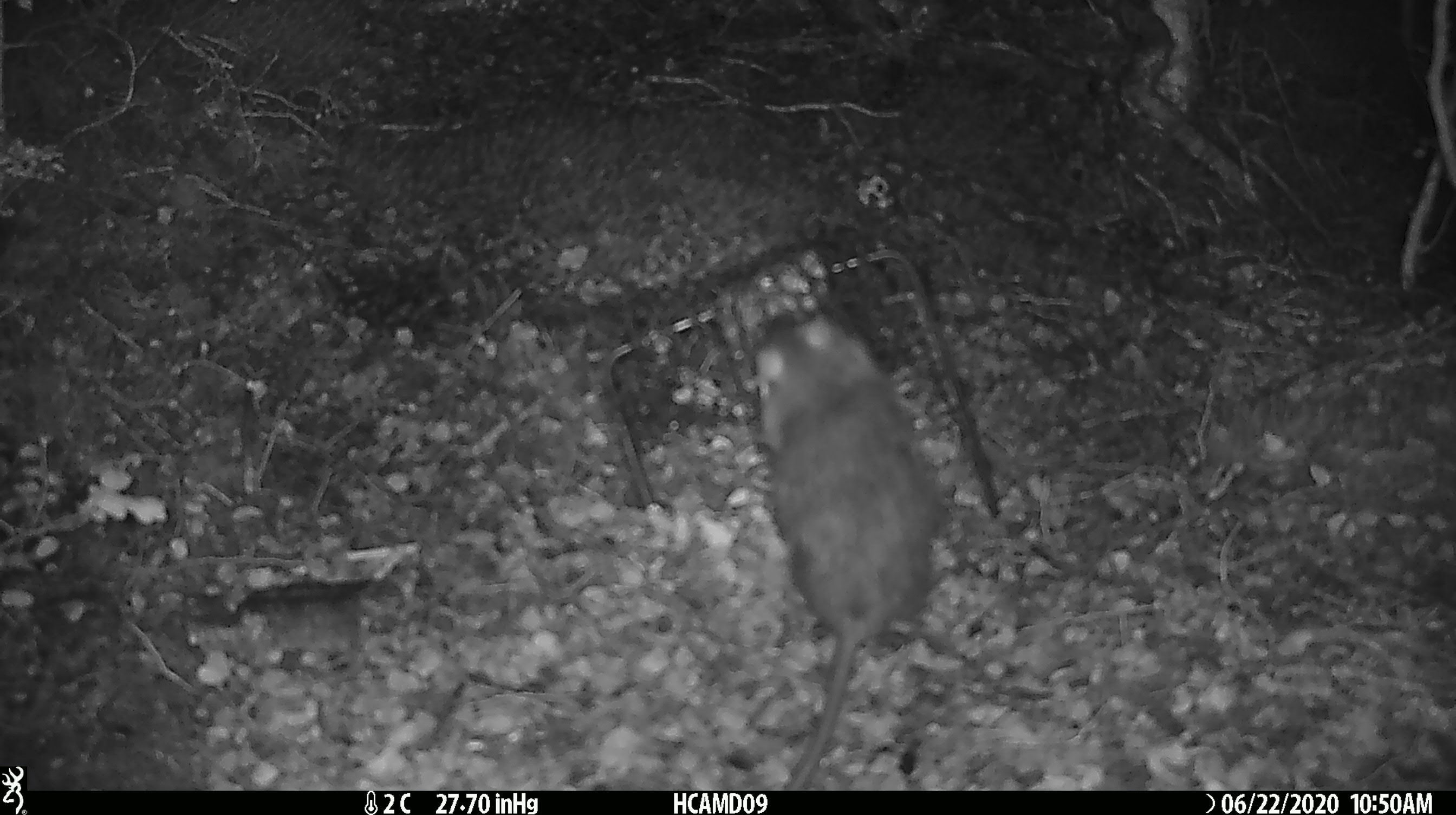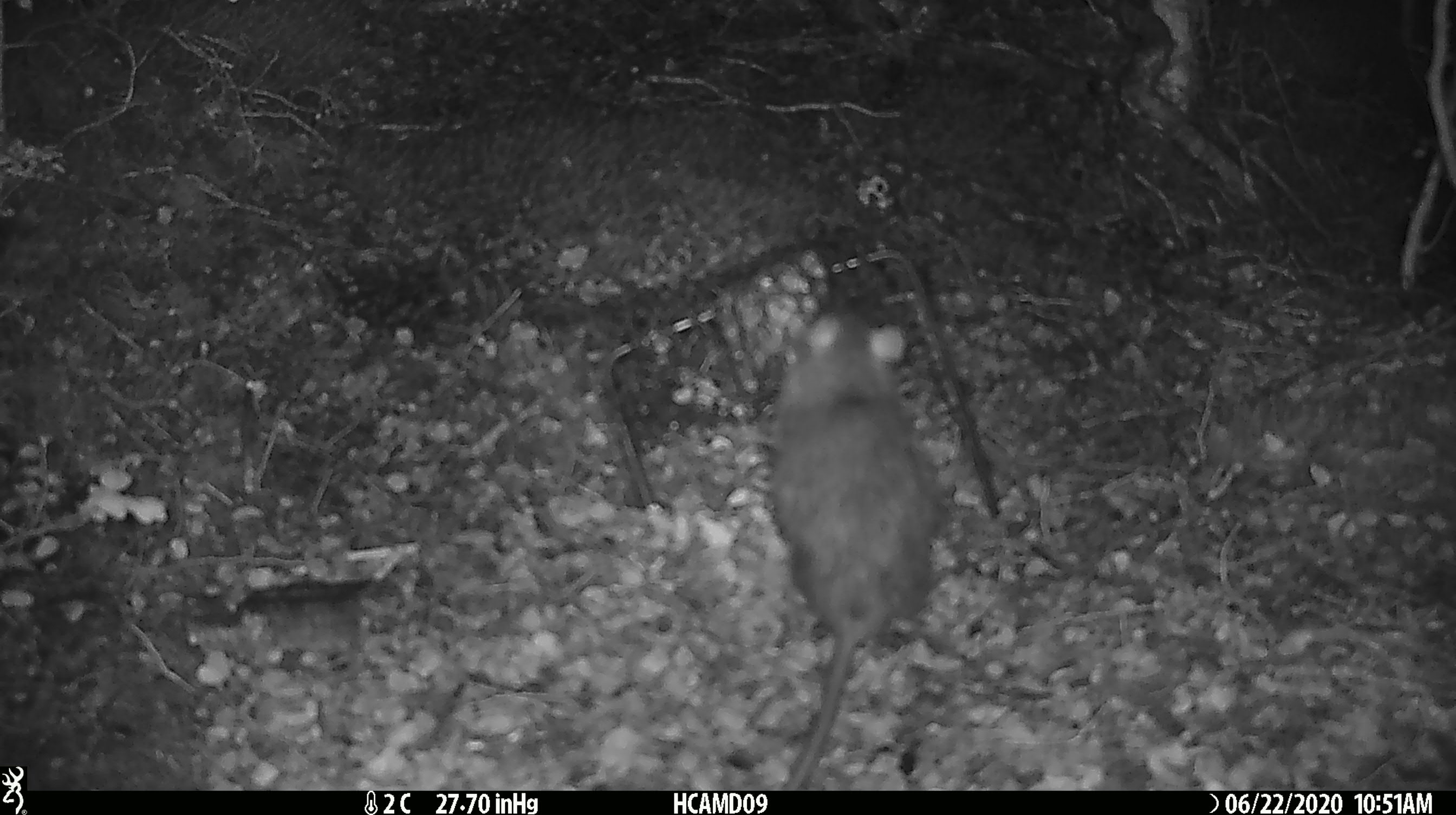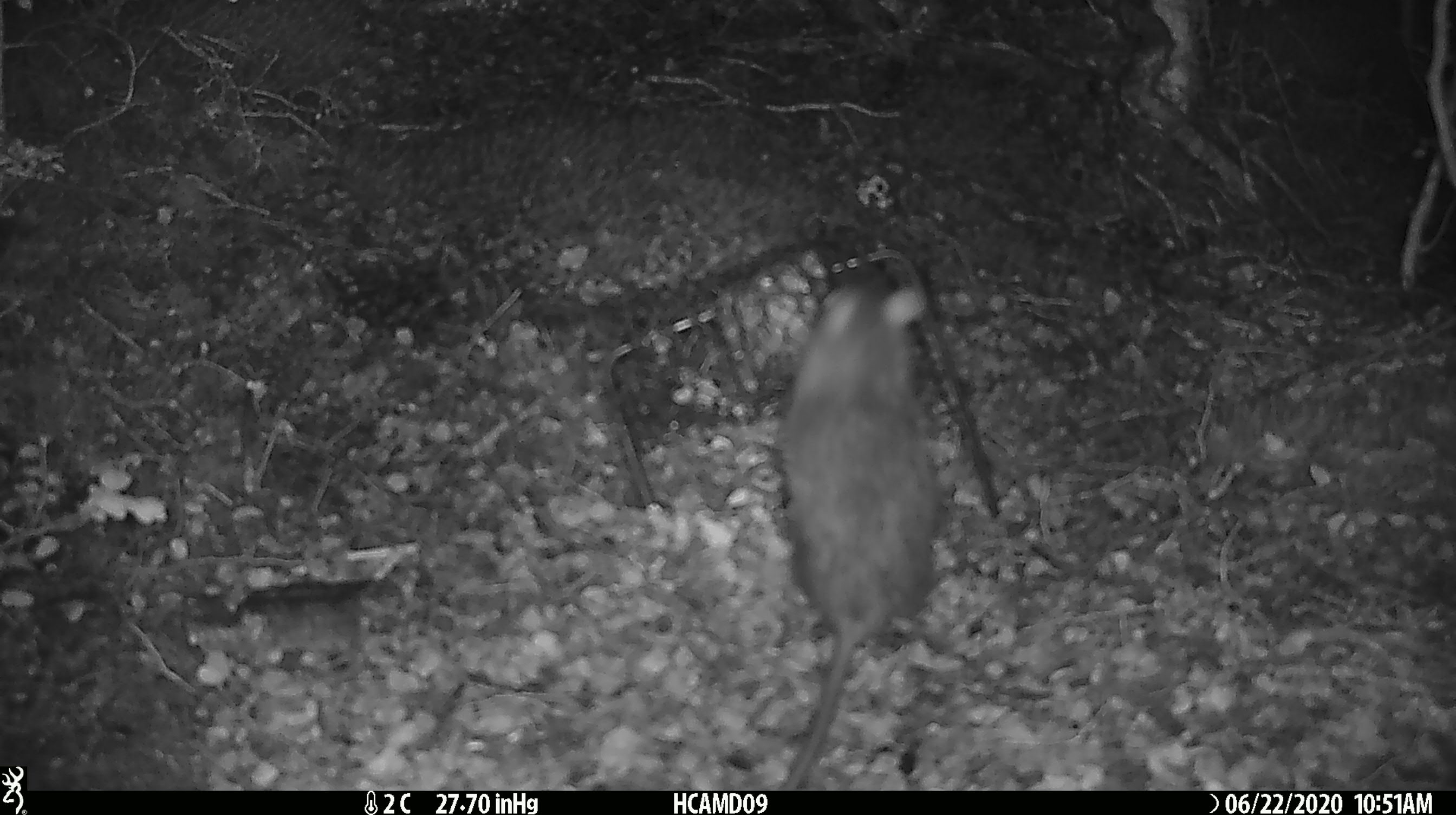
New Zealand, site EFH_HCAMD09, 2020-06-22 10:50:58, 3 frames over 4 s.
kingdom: Animalia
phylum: Chordata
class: Mammalia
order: Rodentia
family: Muridae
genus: Rattus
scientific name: Rattus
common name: rat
Rat (Rattus).